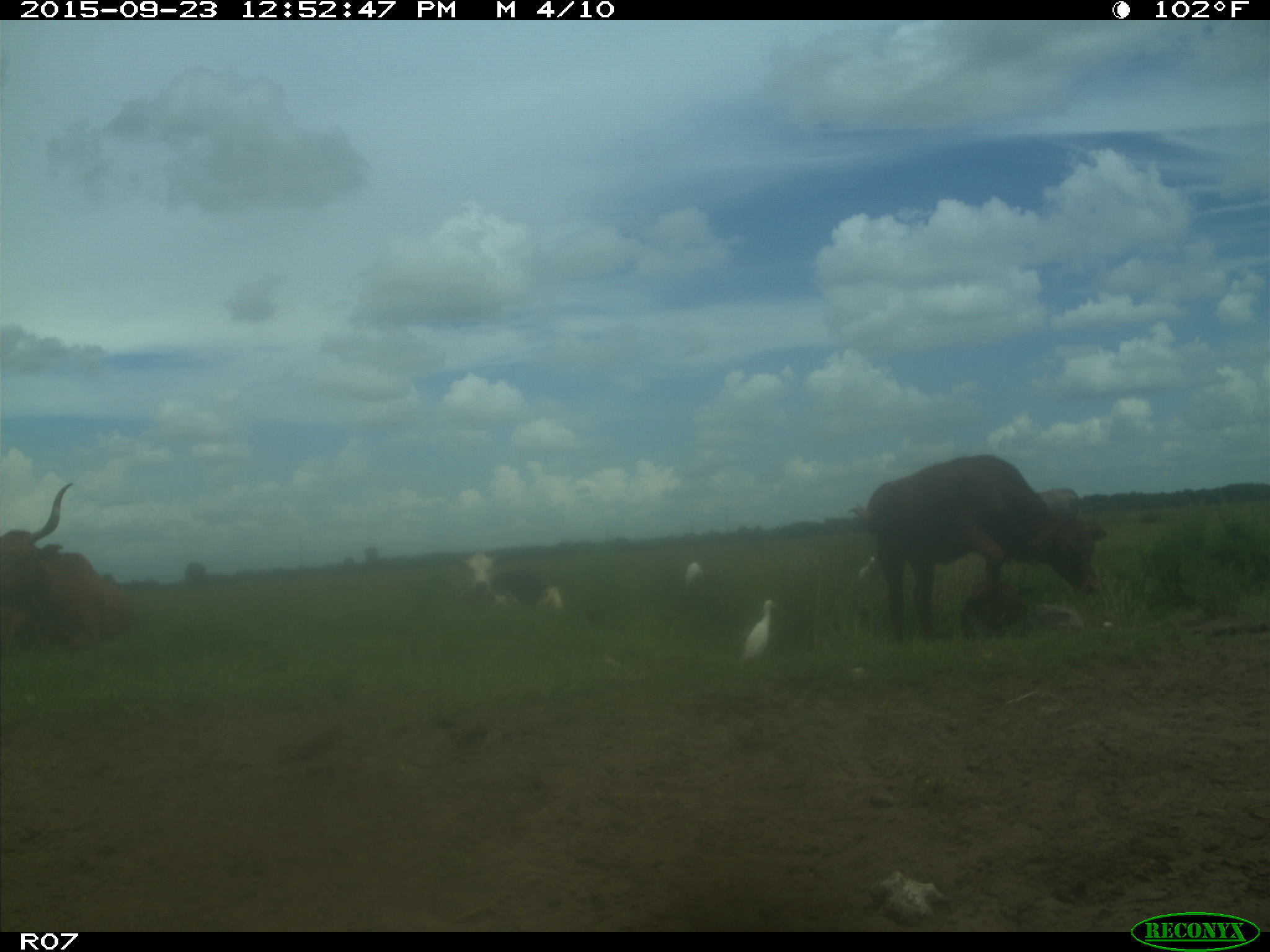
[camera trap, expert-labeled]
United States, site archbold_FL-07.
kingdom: Animalia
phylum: Chordata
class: Mammalia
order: Artiodactyla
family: Bovidae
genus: Bos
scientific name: Bos taurus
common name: domestic cow